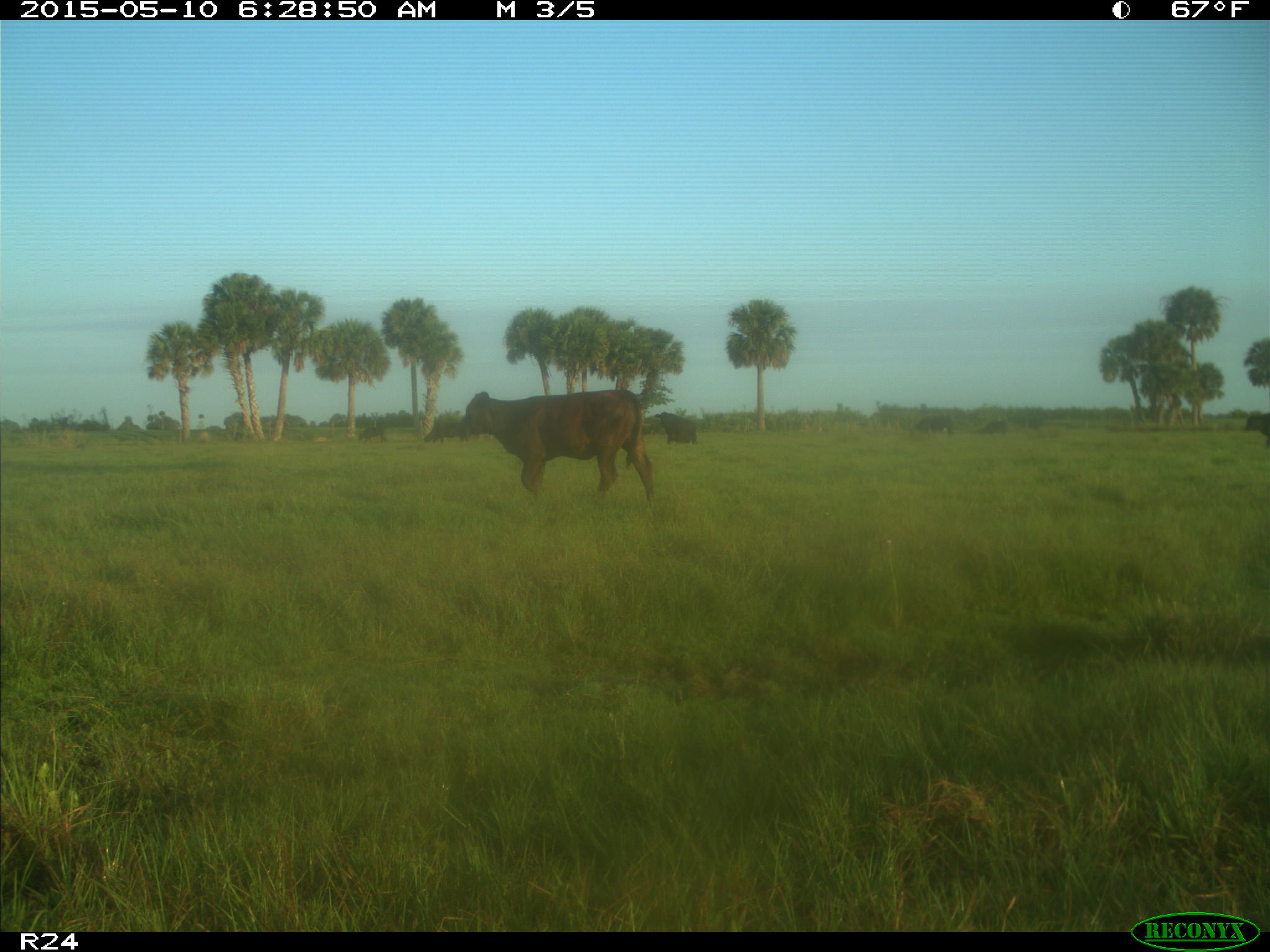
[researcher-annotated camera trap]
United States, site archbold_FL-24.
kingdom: Animalia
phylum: Chordata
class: Mammalia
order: Artiodactyla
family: Bovidae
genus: Bos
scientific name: Bos taurus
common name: domestic cow